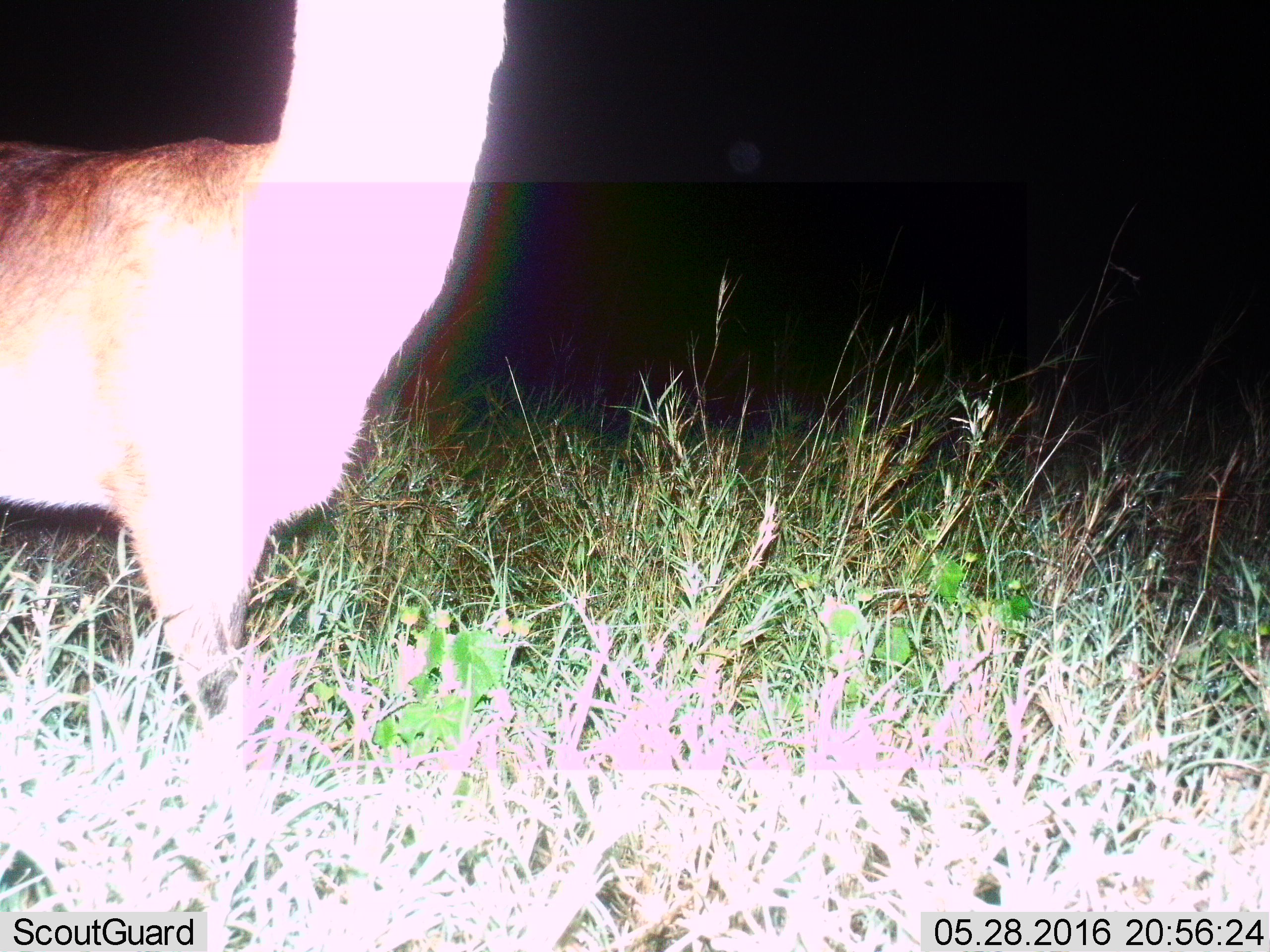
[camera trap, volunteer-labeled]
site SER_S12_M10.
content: unidentified animal